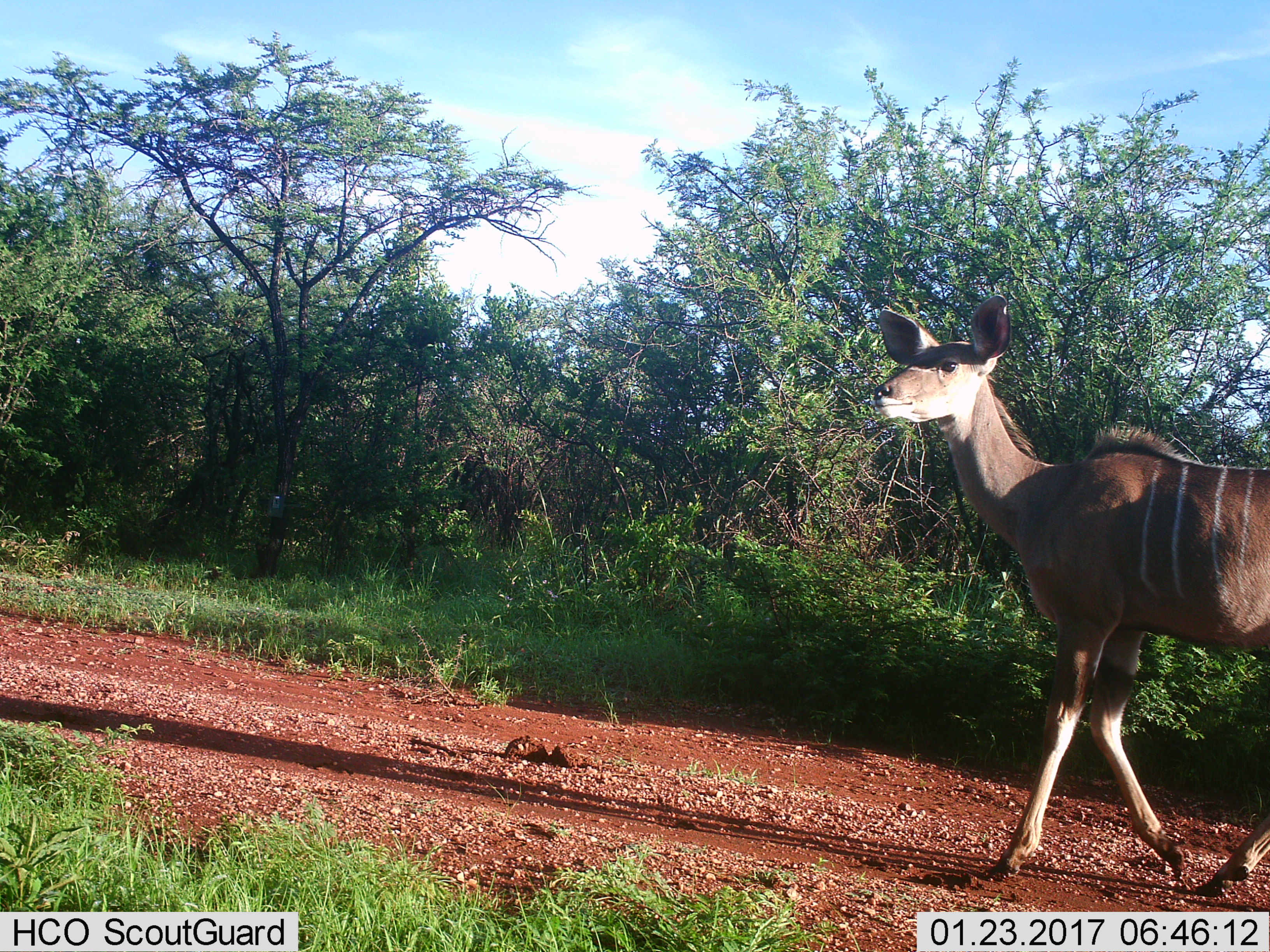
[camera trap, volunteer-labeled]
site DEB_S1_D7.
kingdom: Animalia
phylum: Chordata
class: Mammalia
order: Artiodactyla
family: Bovidae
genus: Tragelaphus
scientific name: Tragelaphus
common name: kudu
Kudu (Tragelaphus), count 1. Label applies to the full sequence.